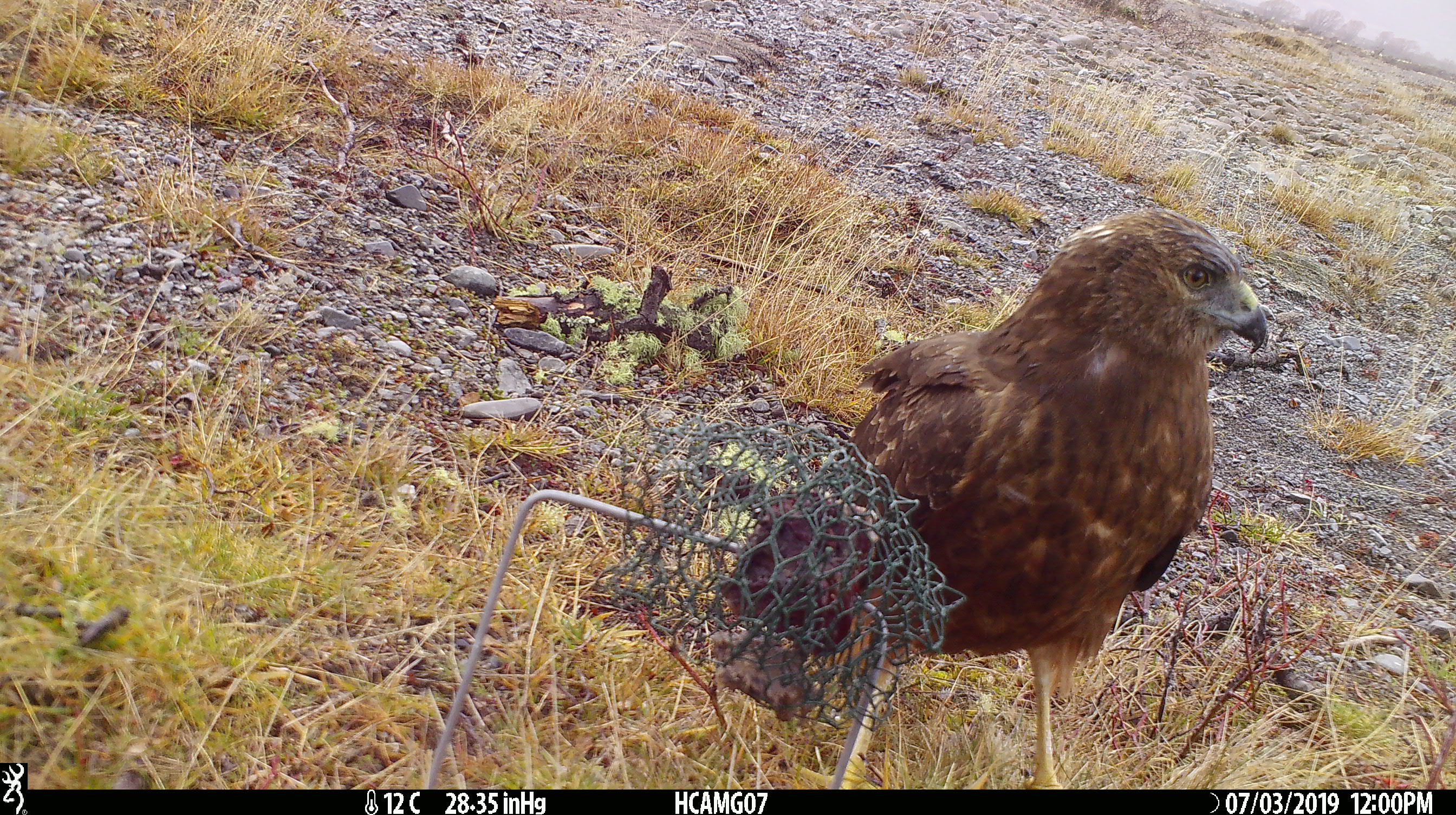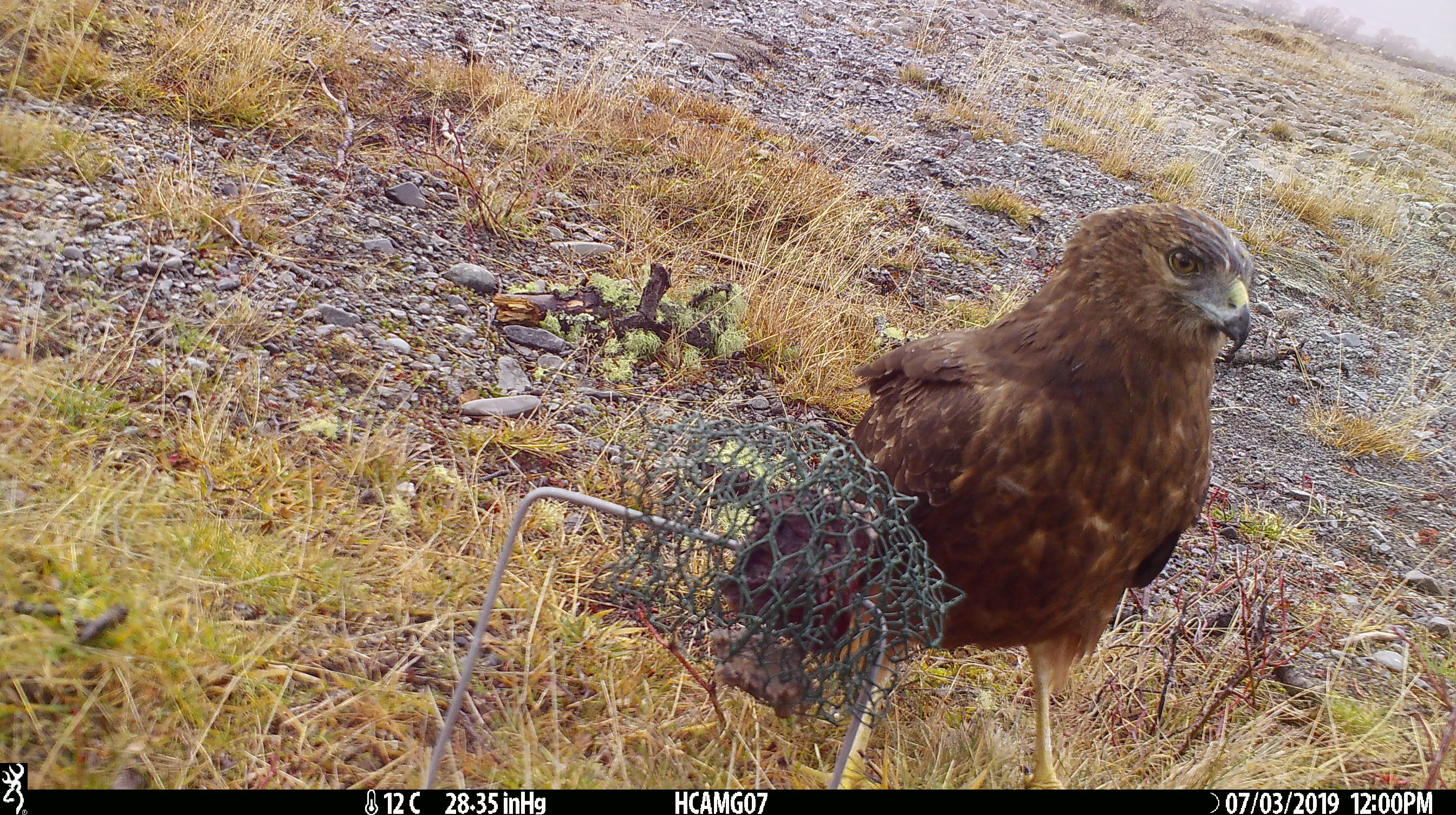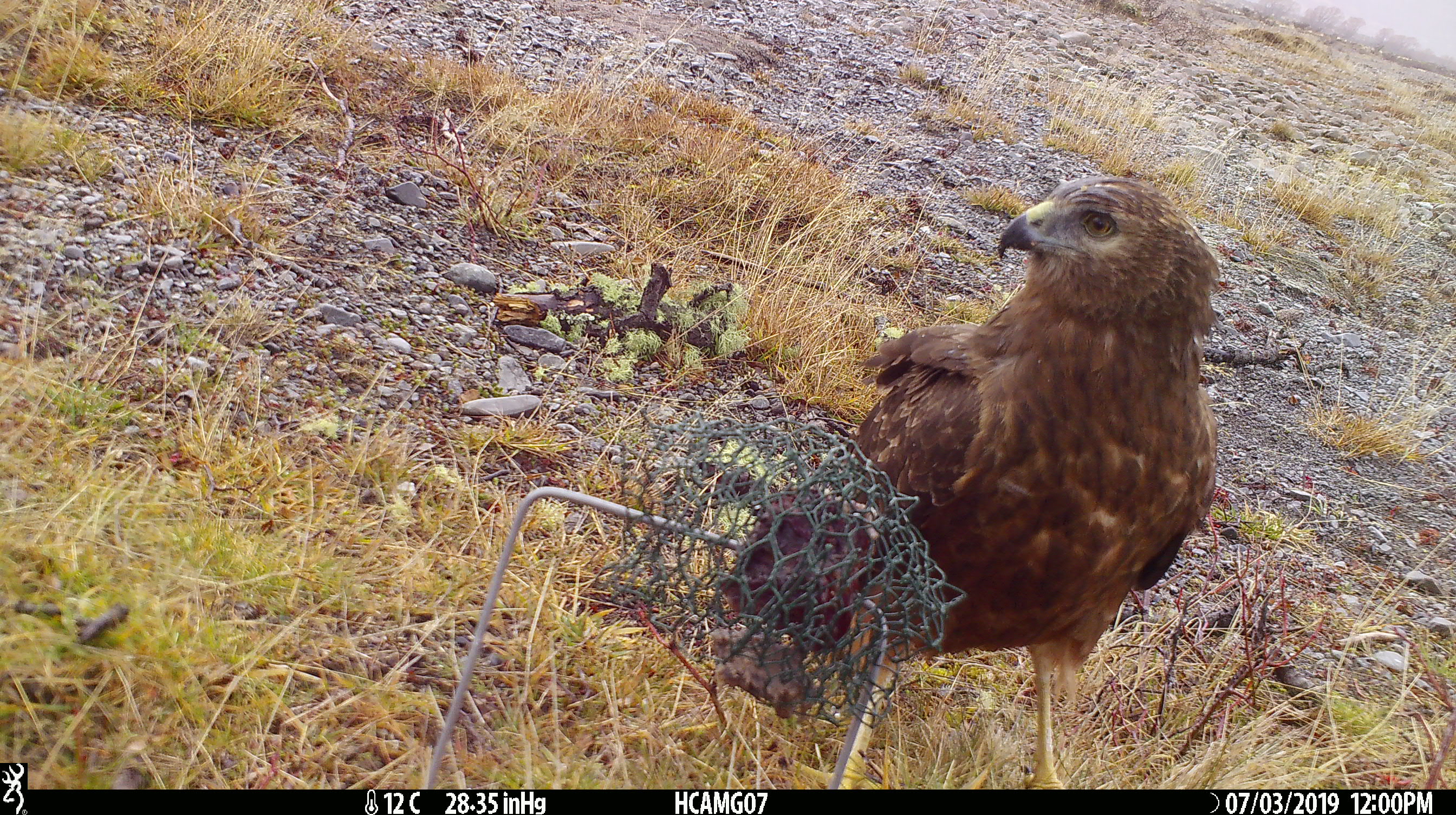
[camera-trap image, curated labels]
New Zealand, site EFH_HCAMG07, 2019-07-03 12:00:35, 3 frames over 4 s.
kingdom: Animalia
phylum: Chordata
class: Aves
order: Accipitriformes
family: Accipitridae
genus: Circus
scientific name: Circus approximans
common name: swamp harrier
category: harrier